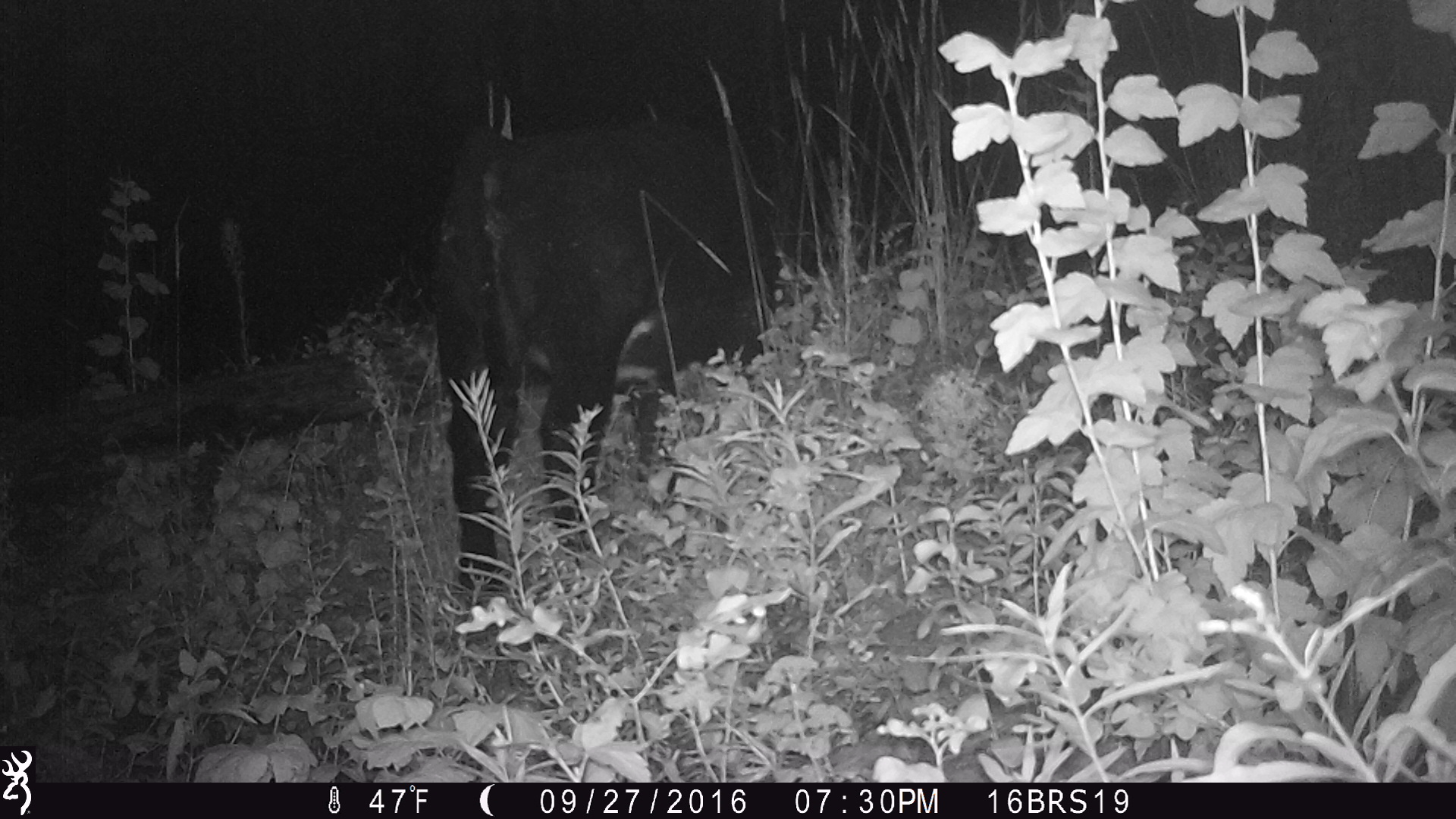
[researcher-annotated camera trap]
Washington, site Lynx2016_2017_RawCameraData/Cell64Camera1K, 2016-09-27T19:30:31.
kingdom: Animalia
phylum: Chordata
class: Mammalia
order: Artiodactyla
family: Bovidae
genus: Bos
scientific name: Bos taurus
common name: domestic cattle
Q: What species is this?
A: Domestic cattle (Bos taurus).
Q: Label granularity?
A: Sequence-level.